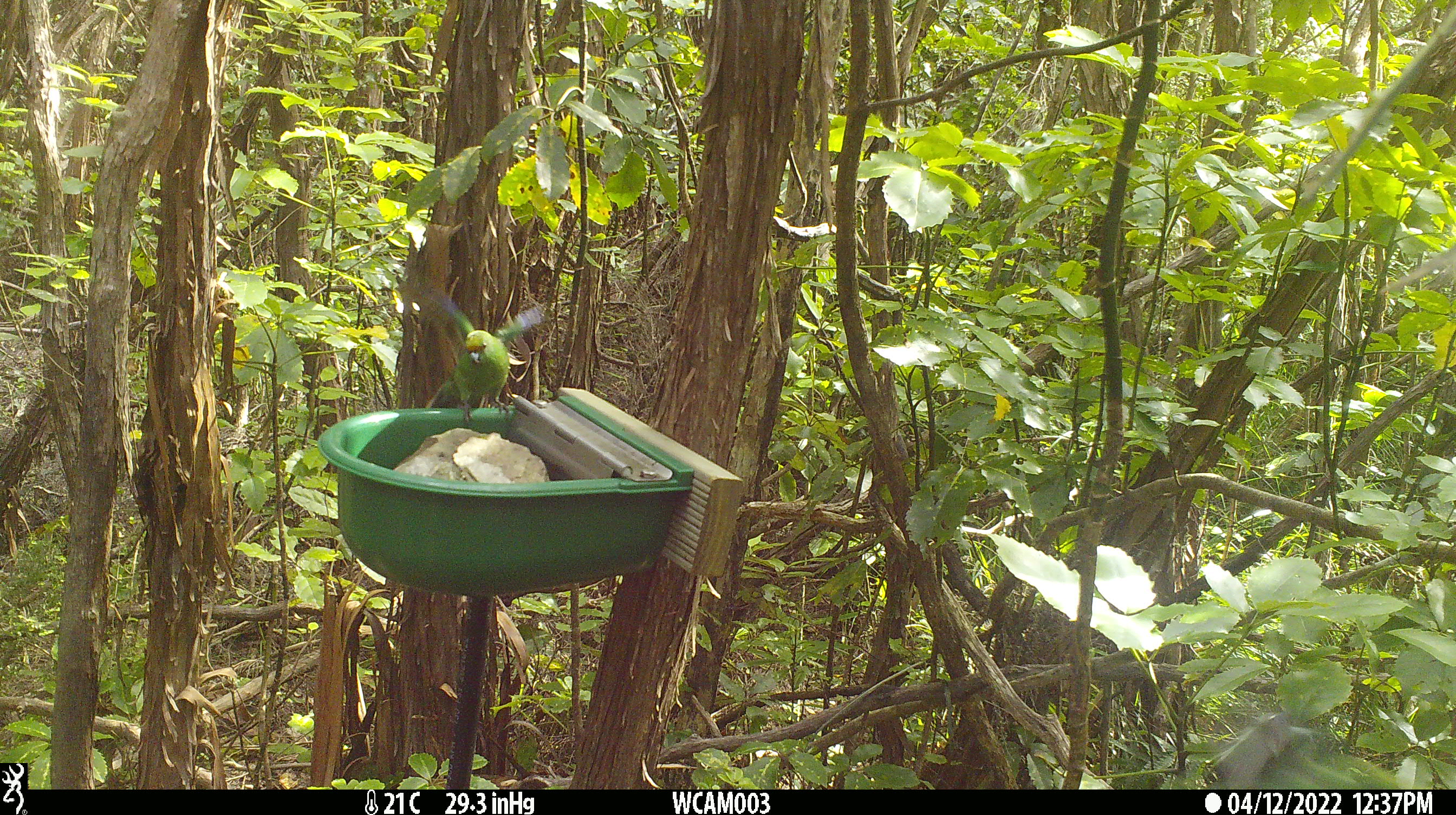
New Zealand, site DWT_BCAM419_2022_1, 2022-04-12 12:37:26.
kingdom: Animalia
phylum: Chordata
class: Aves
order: Psittaciformes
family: Psittaculidae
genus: Cyanoramphus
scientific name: Cyanoramphus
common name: parakeet